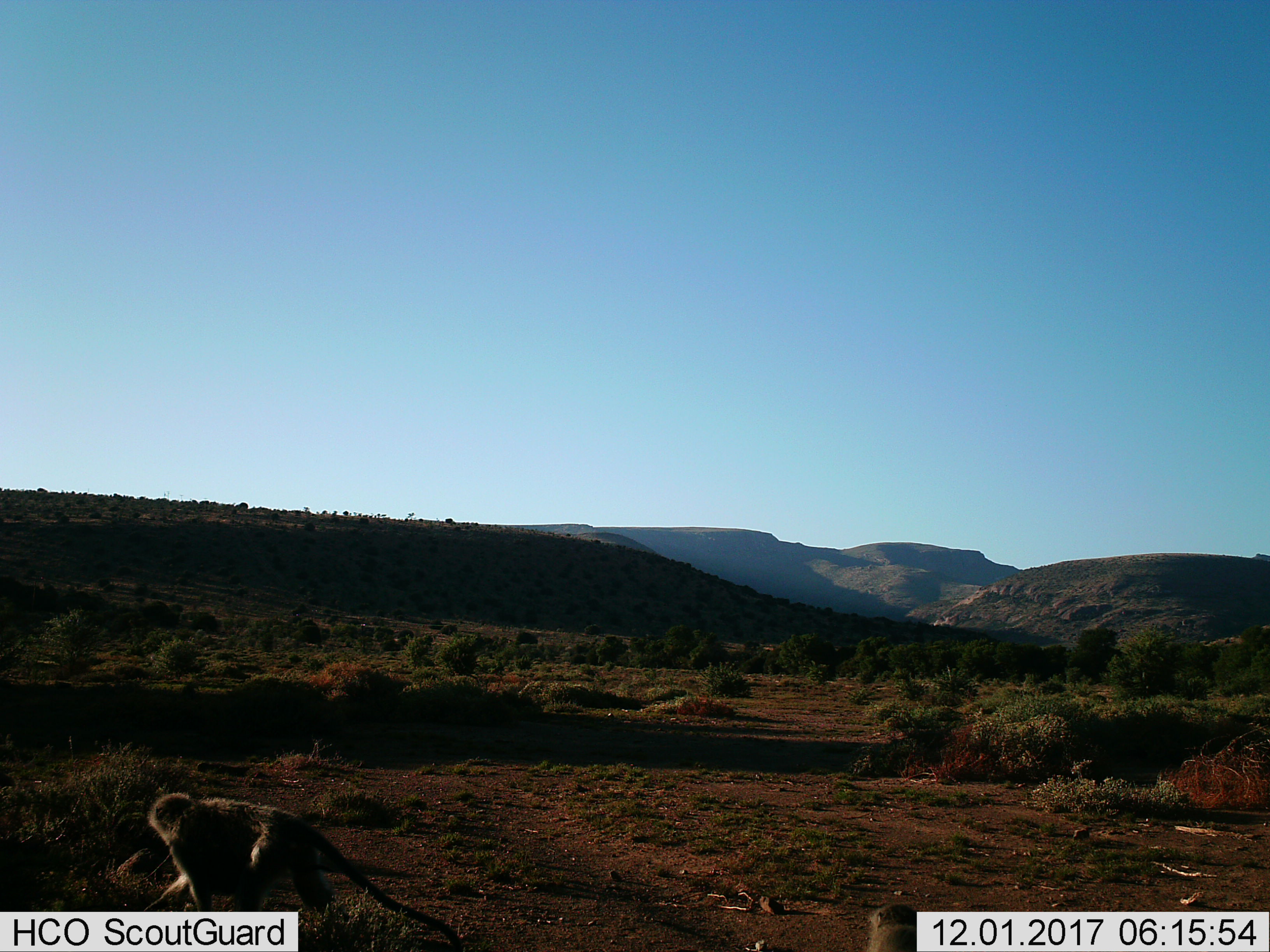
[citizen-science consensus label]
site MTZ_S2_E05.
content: unidentified animal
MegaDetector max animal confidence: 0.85